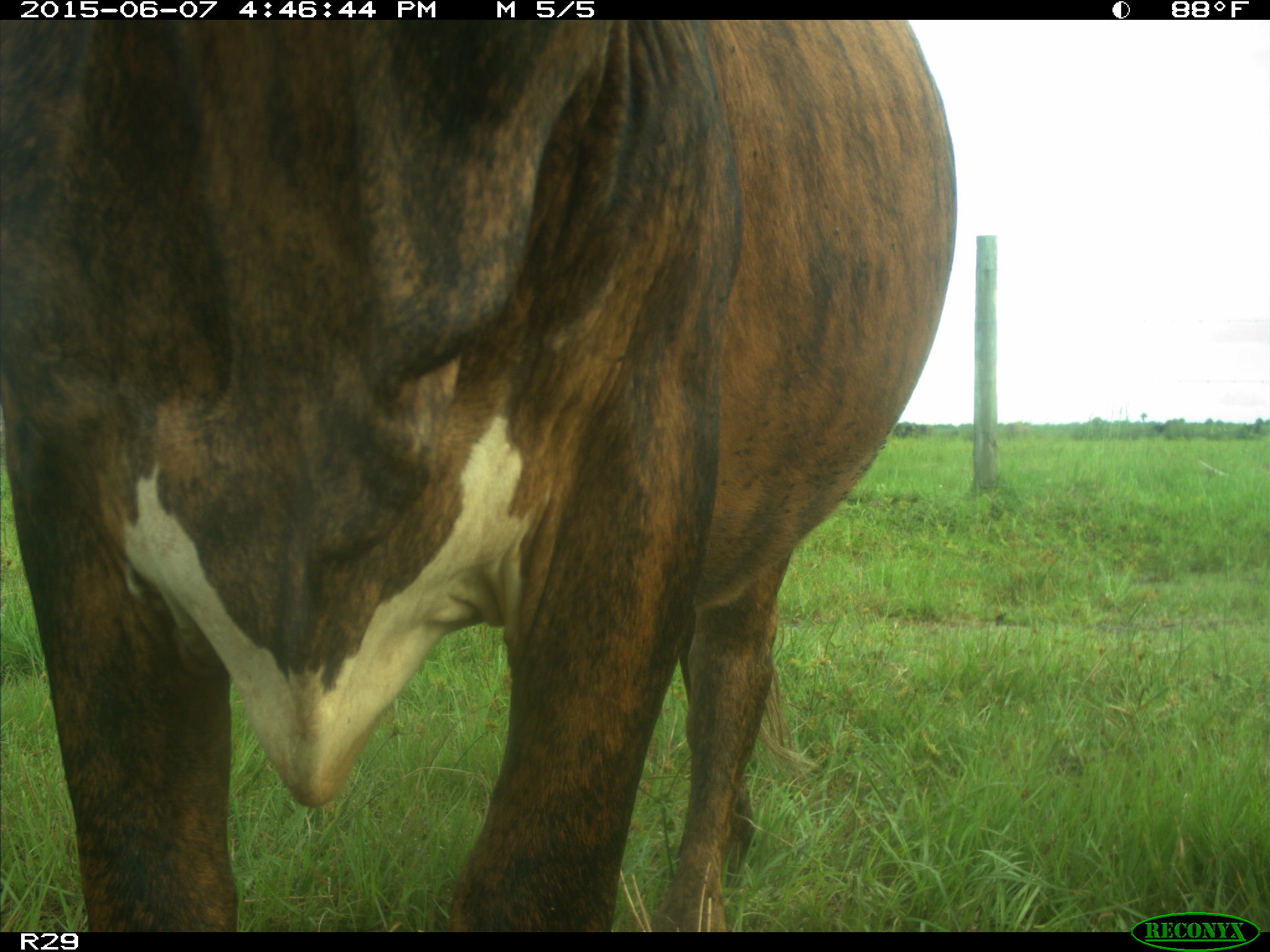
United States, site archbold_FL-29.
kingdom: Animalia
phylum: Chordata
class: Mammalia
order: Artiodactyla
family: Bovidae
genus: Bos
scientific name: Bos taurus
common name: domestic cow